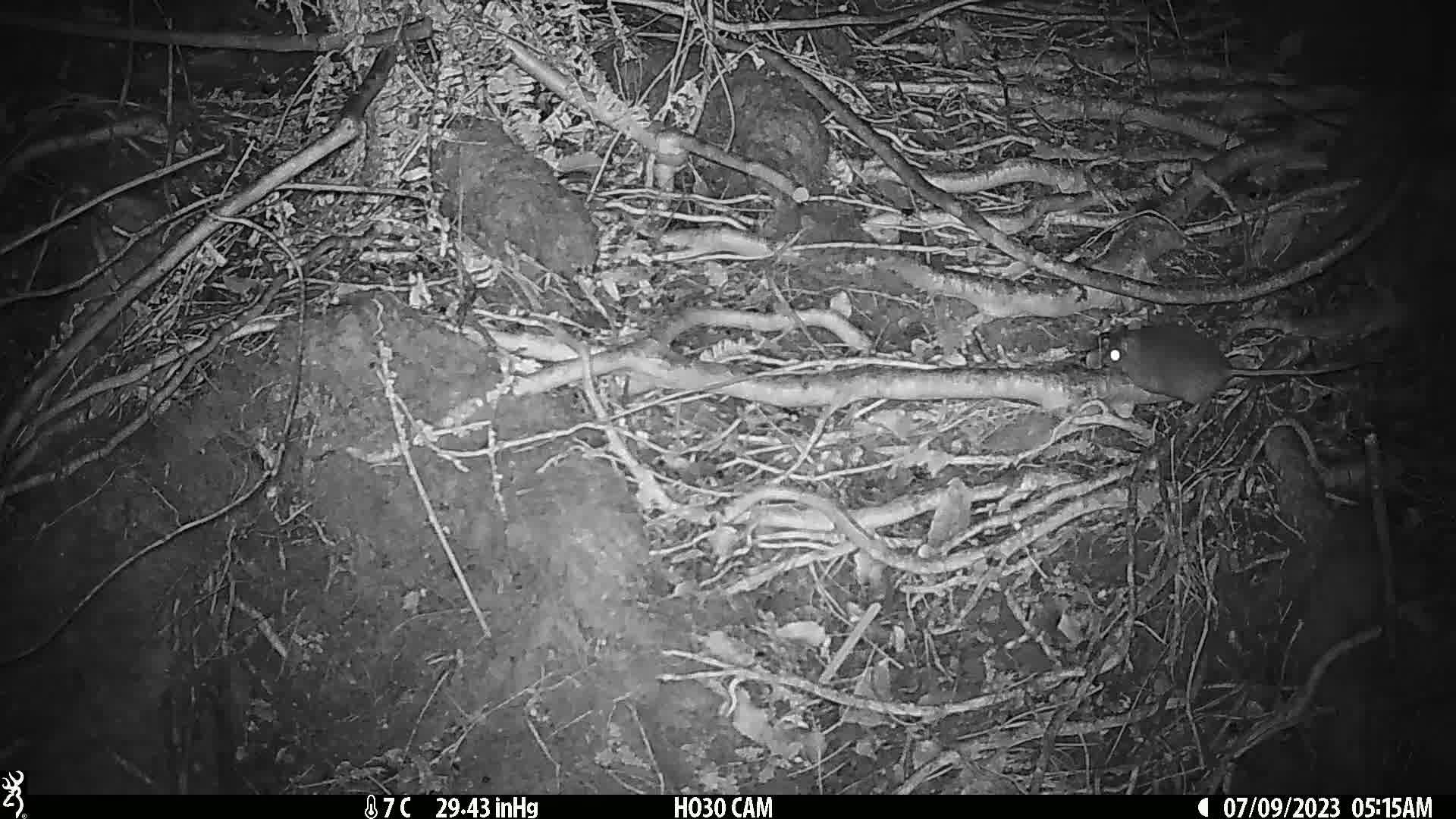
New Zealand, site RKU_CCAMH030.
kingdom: Animalia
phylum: Chordata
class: Mammalia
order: Rodentia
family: Muridae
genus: Rattus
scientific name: Rattus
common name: rat